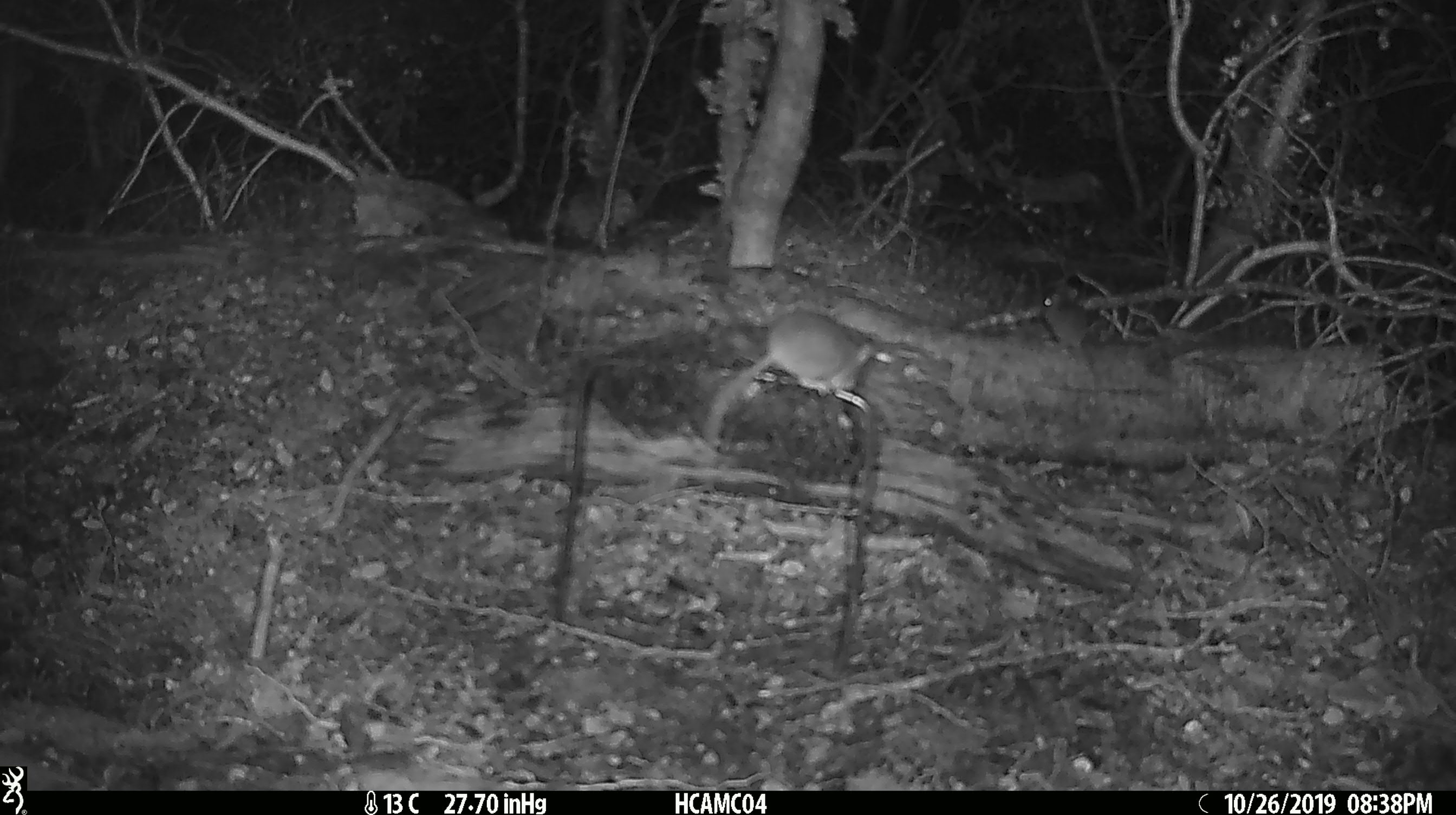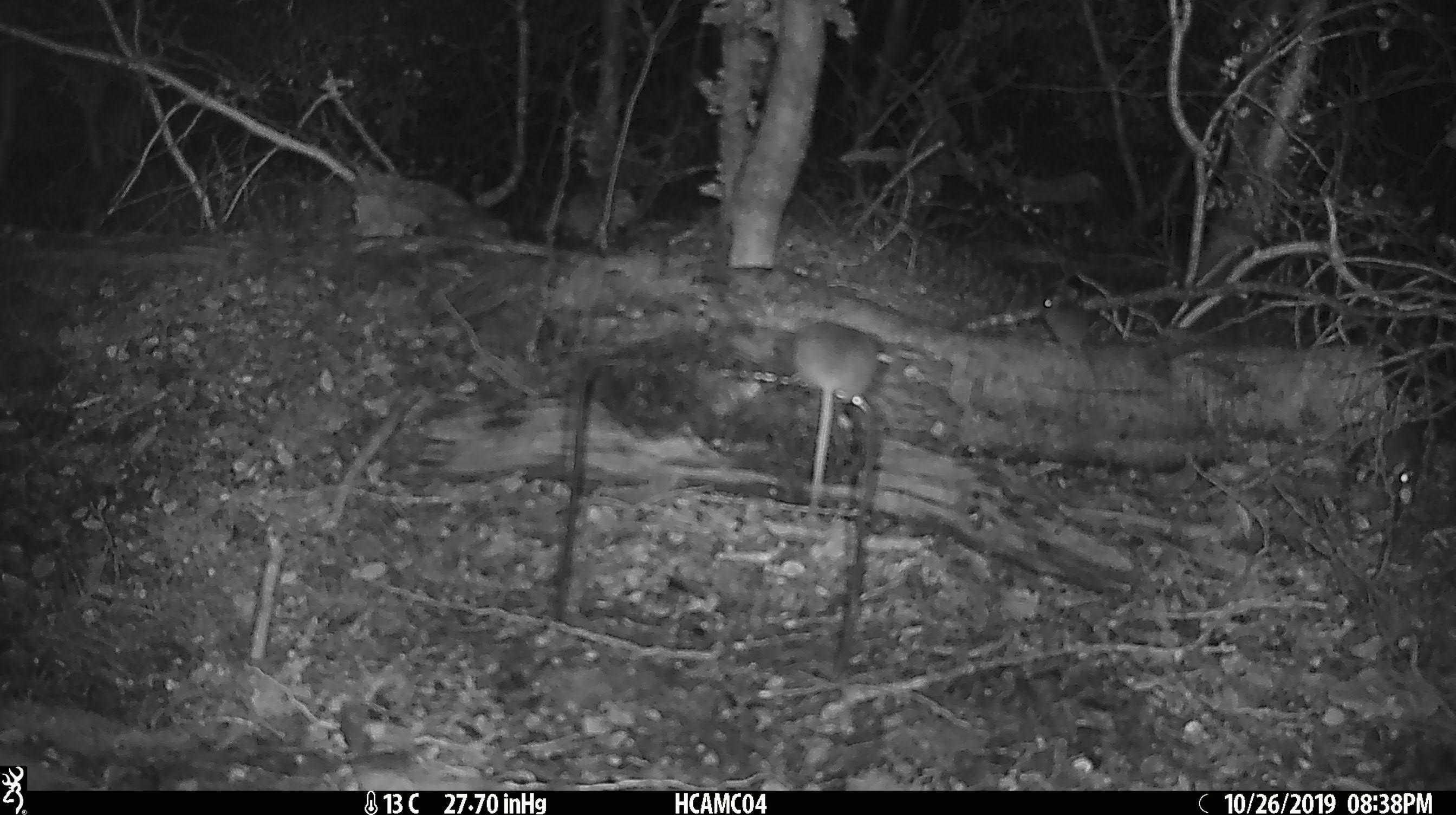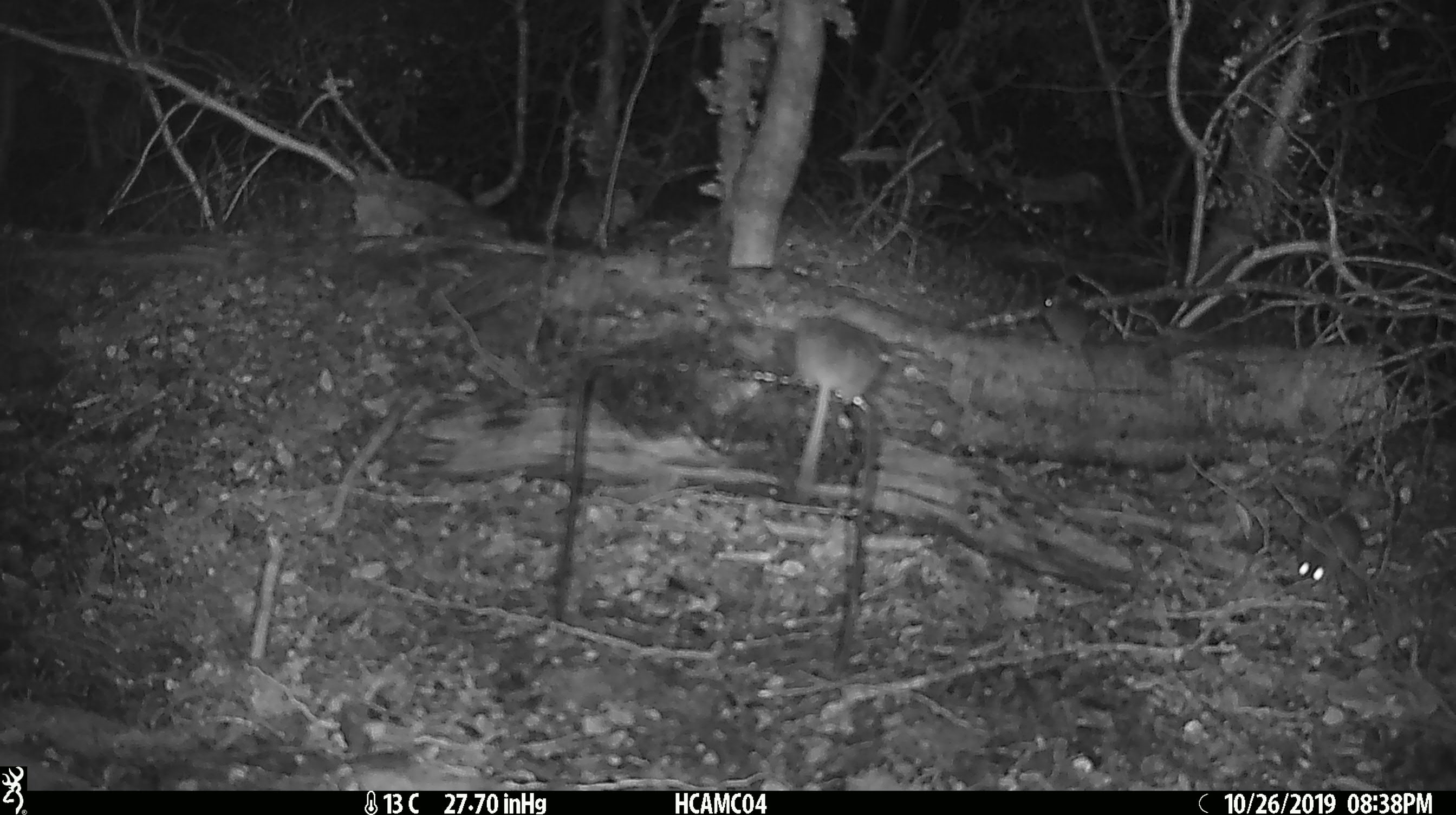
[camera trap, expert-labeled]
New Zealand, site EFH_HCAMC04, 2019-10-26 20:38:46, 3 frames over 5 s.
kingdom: Animalia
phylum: Chordata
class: Mammalia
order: Rodentia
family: Muridae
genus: Mus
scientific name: Mus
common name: mouse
Mouse (Mus).